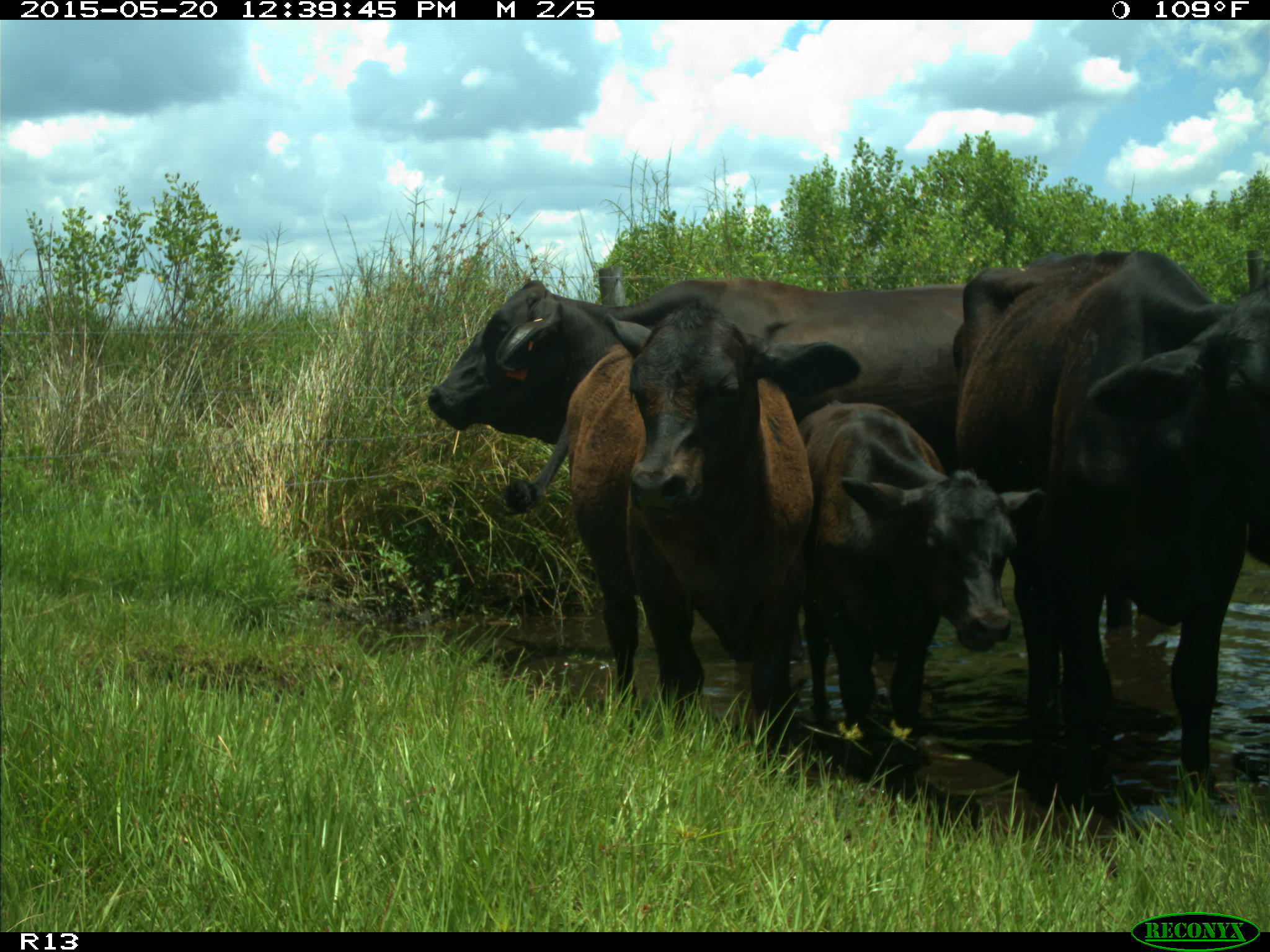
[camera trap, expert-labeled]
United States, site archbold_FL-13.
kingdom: Animalia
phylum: Chordata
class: Mammalia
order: Artiodactyla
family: Bovidae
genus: Bos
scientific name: Bos taurus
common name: domestic cow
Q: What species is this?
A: Bos taurus (domestic cow).